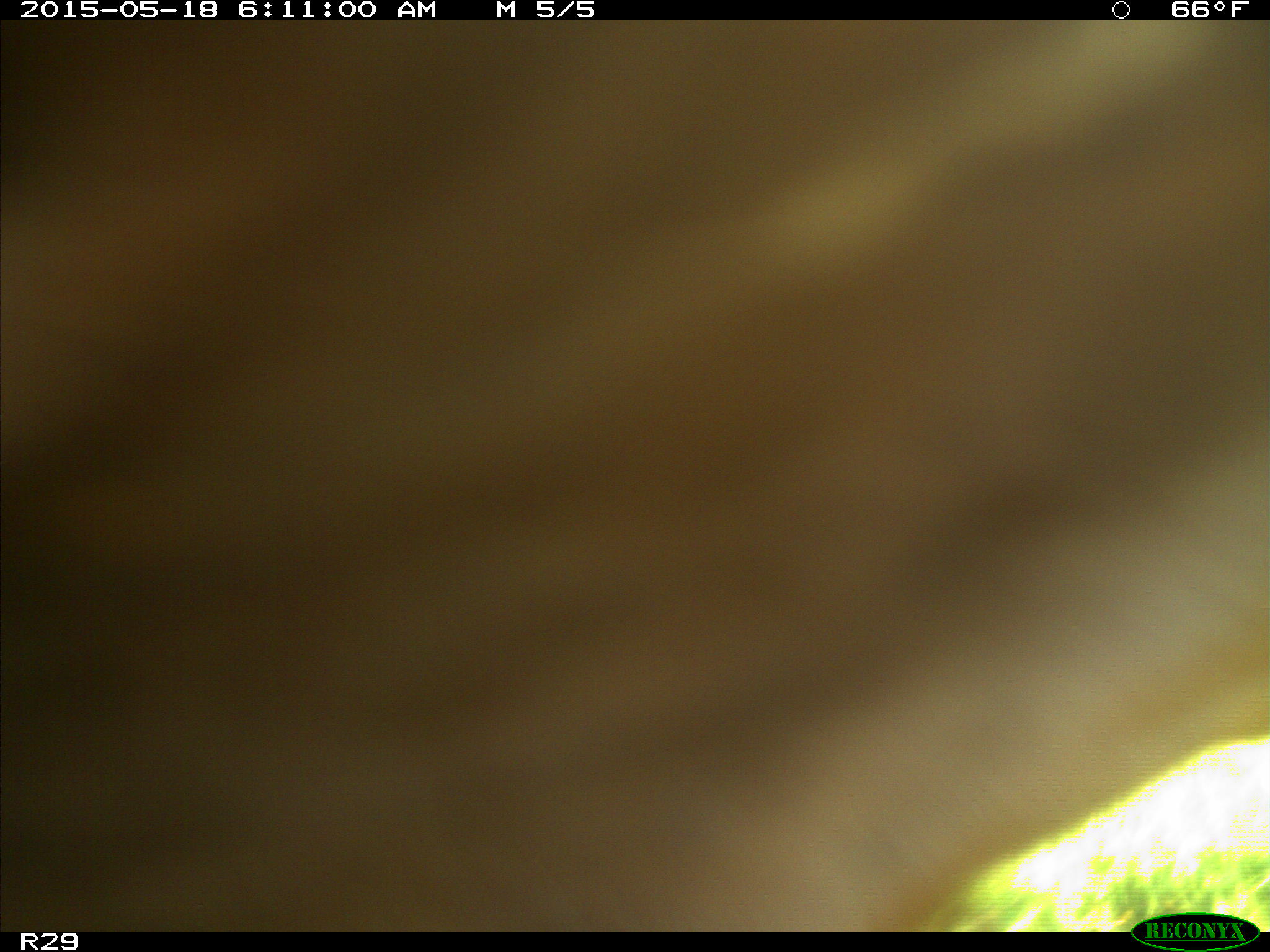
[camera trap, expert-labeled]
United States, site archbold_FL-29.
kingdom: Animalia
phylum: Chordata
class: Mammalia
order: Artiodactyla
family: Bovidae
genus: Bos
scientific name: Bos taurus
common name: domestic cow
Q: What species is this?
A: Bos taurus (domestic cow).